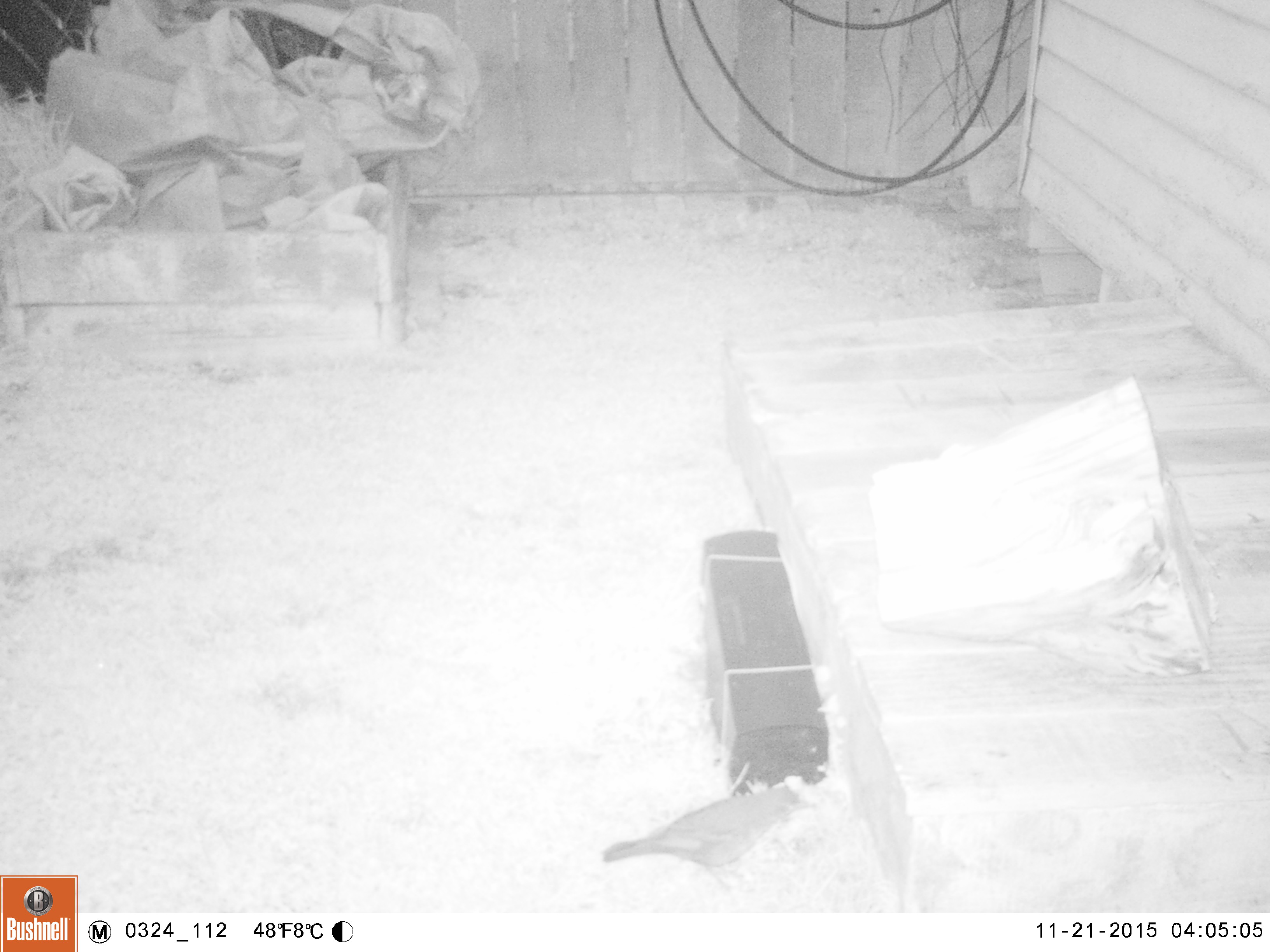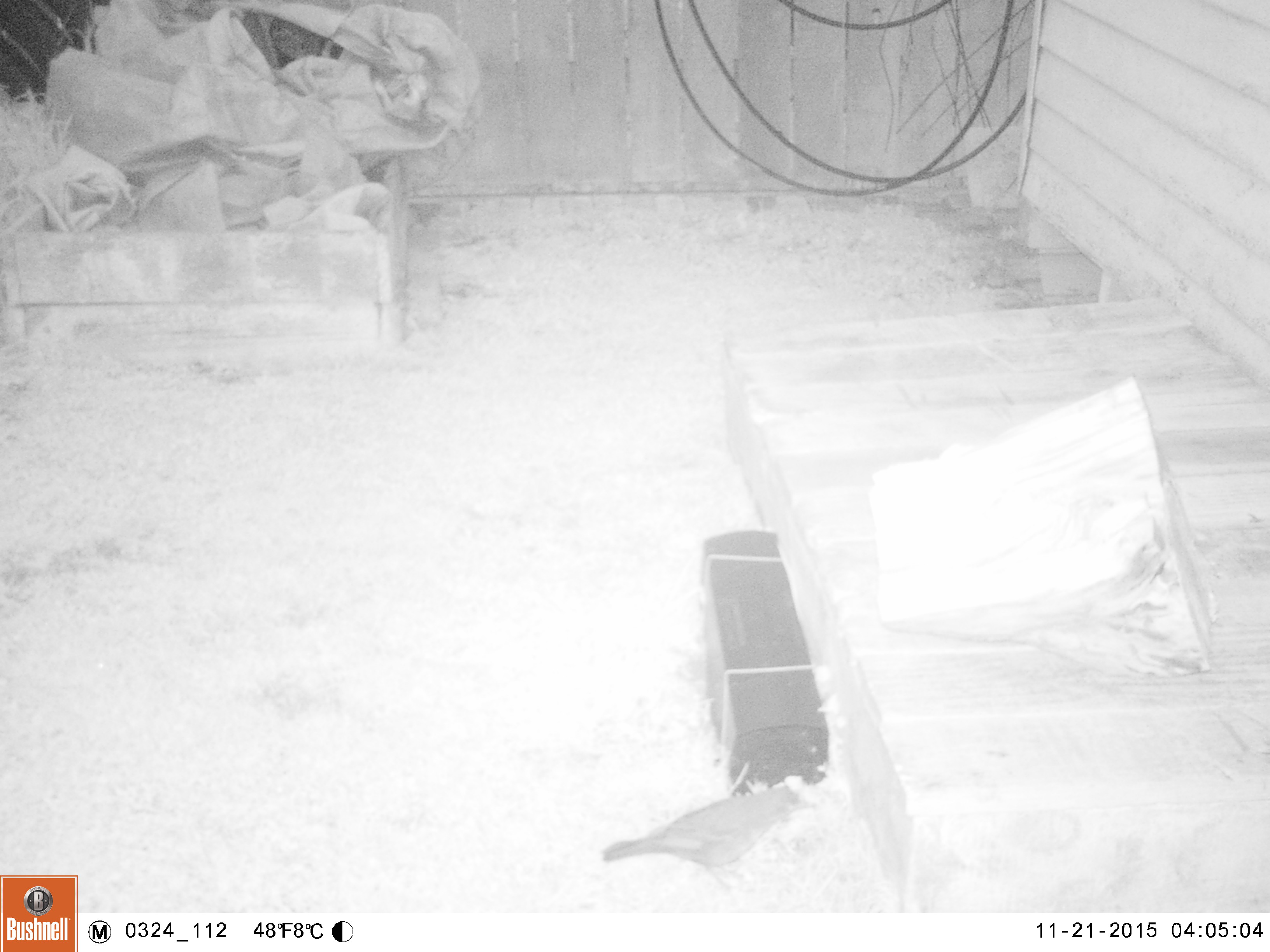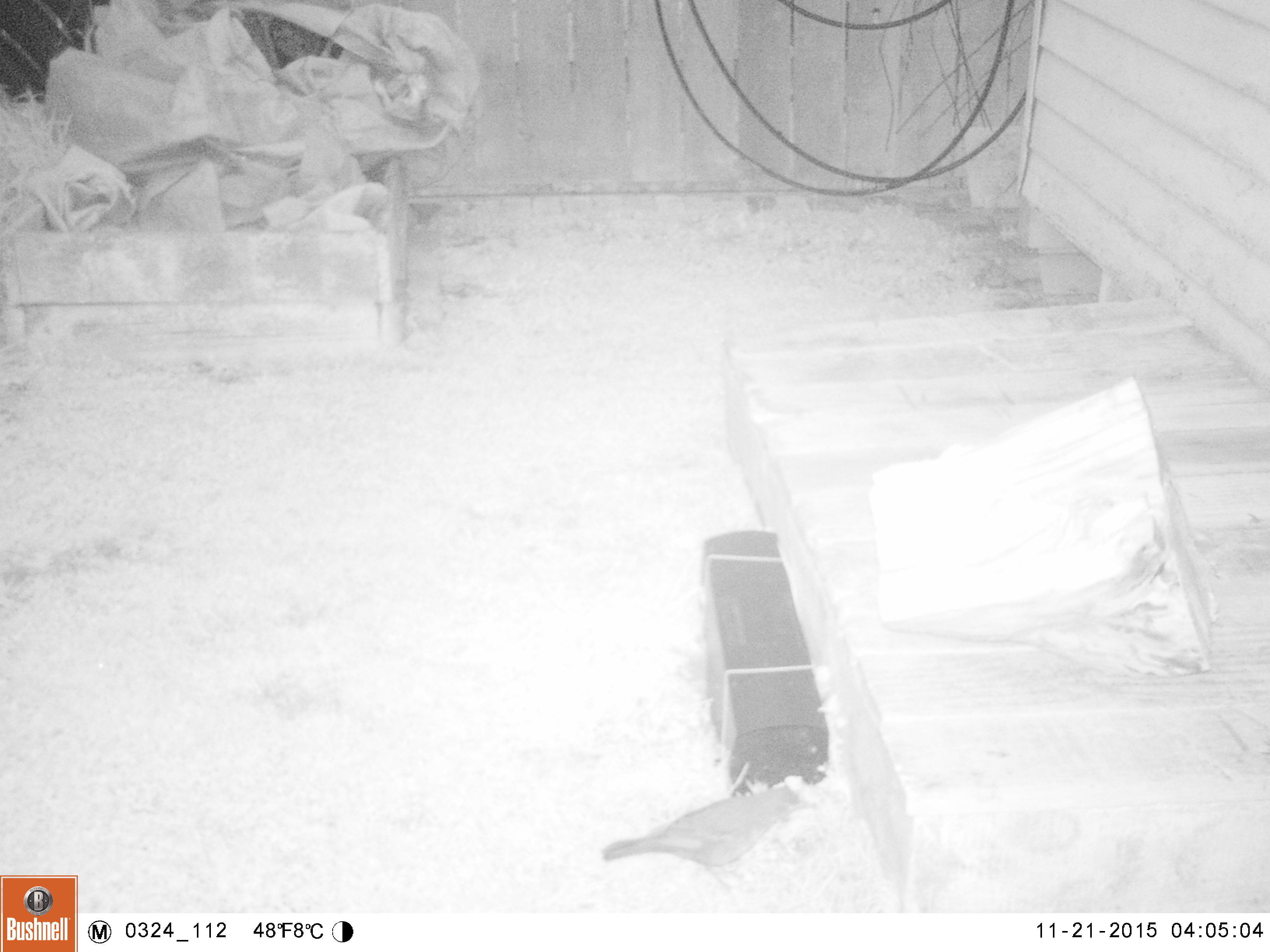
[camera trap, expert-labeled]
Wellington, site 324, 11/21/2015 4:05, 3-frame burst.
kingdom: Animalia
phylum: Chordata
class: Aves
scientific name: Aves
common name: bird